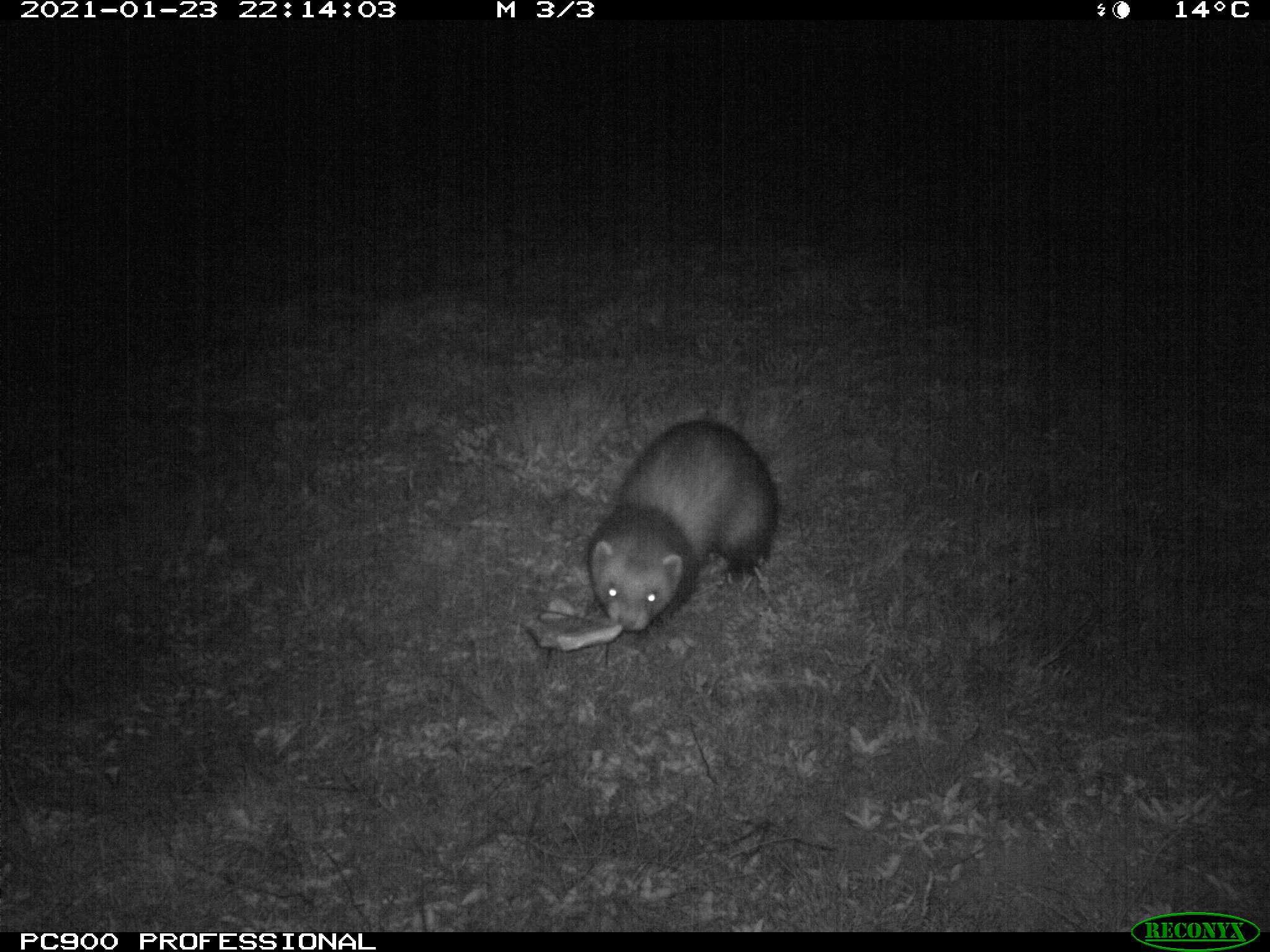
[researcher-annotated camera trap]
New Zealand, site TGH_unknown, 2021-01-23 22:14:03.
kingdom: Animalia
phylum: Chordata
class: Mammalia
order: Carnivora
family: Mustelidae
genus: Mustela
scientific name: Mustela furo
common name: ferret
Ferret (Mustela furo).